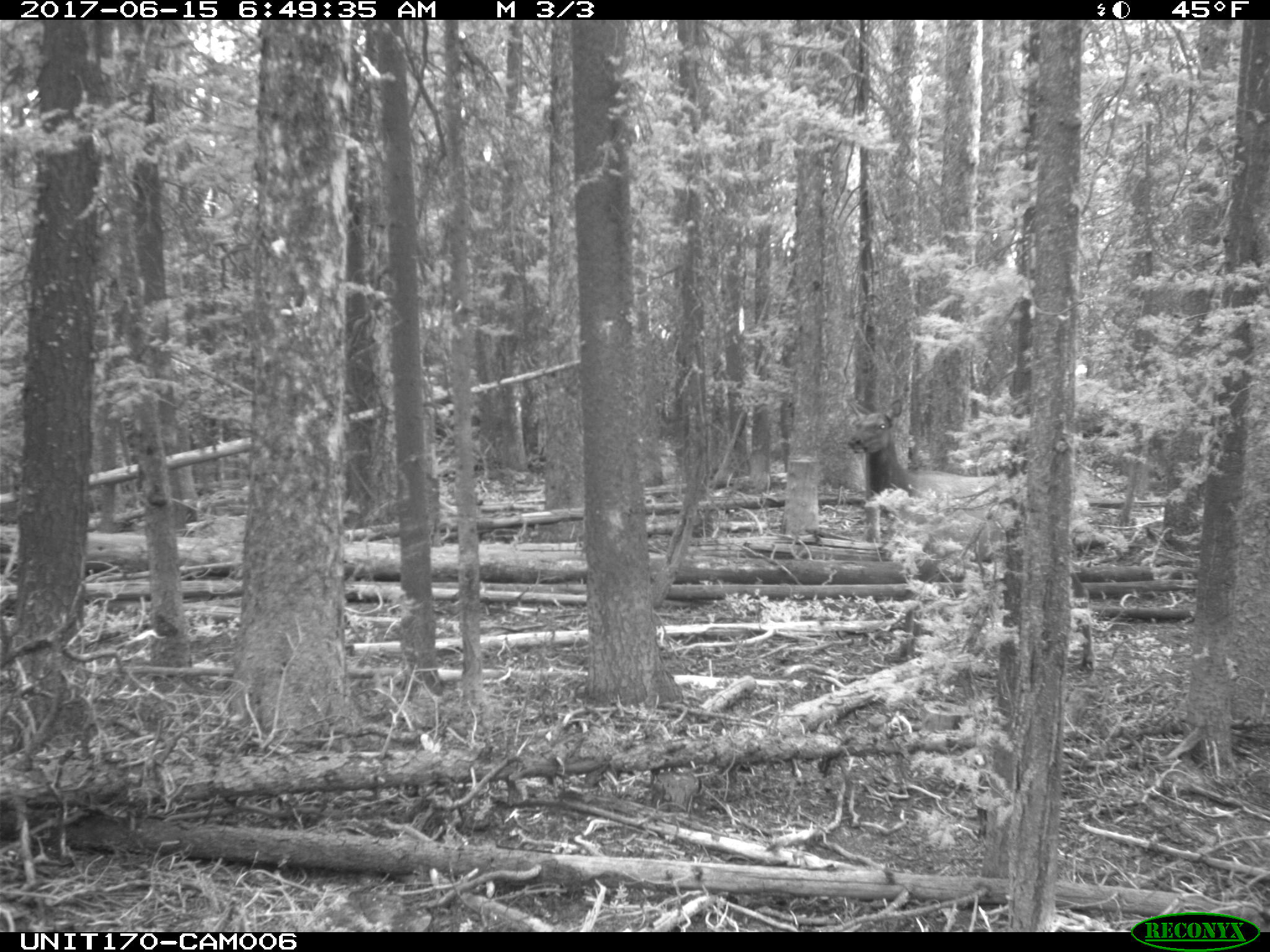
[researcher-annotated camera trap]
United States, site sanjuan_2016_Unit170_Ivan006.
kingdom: Animalia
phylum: Chordata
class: Mammalia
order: Artiodactyla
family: Cervidae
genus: Cervus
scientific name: Cervus elaphus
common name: red deer